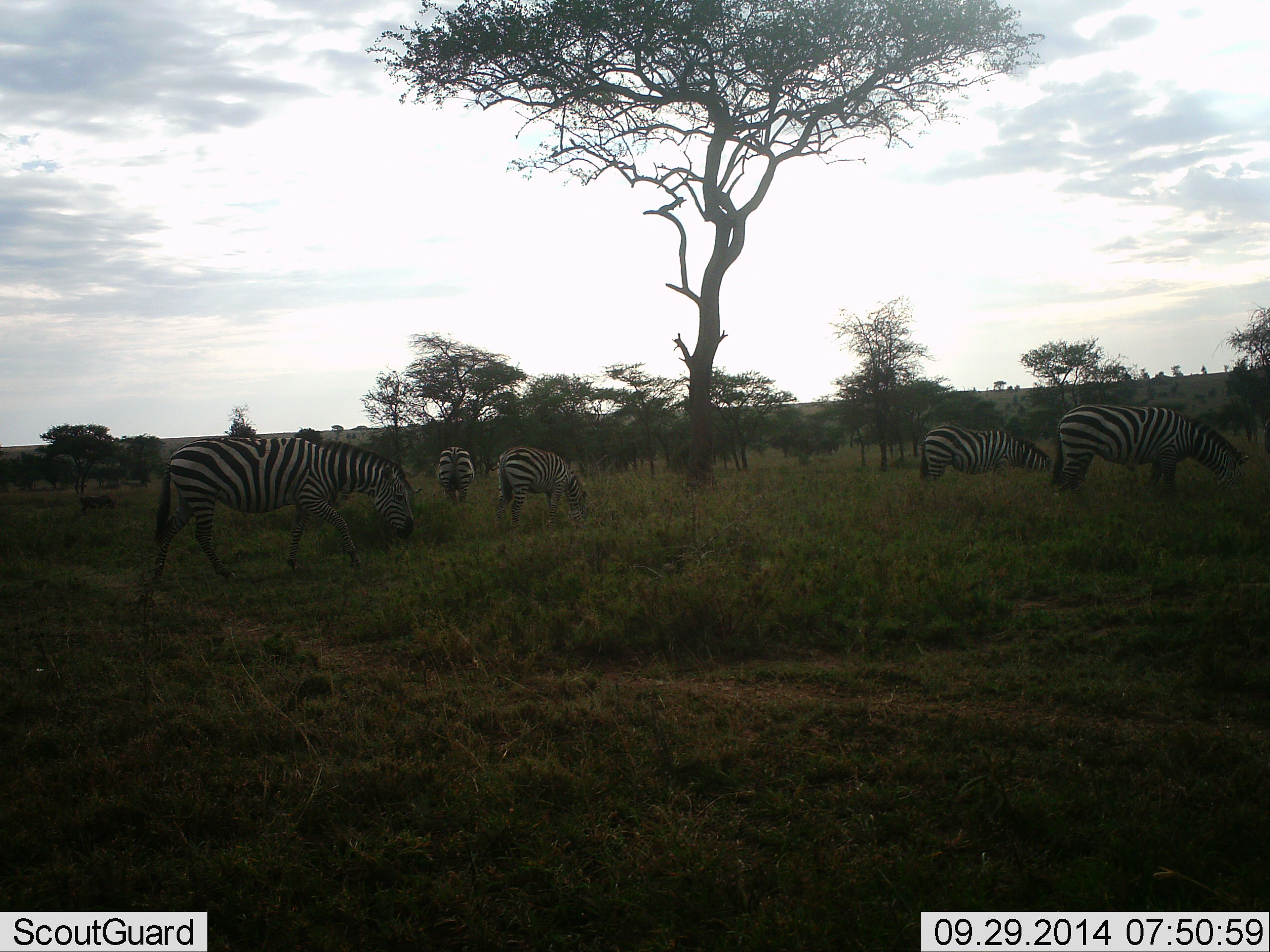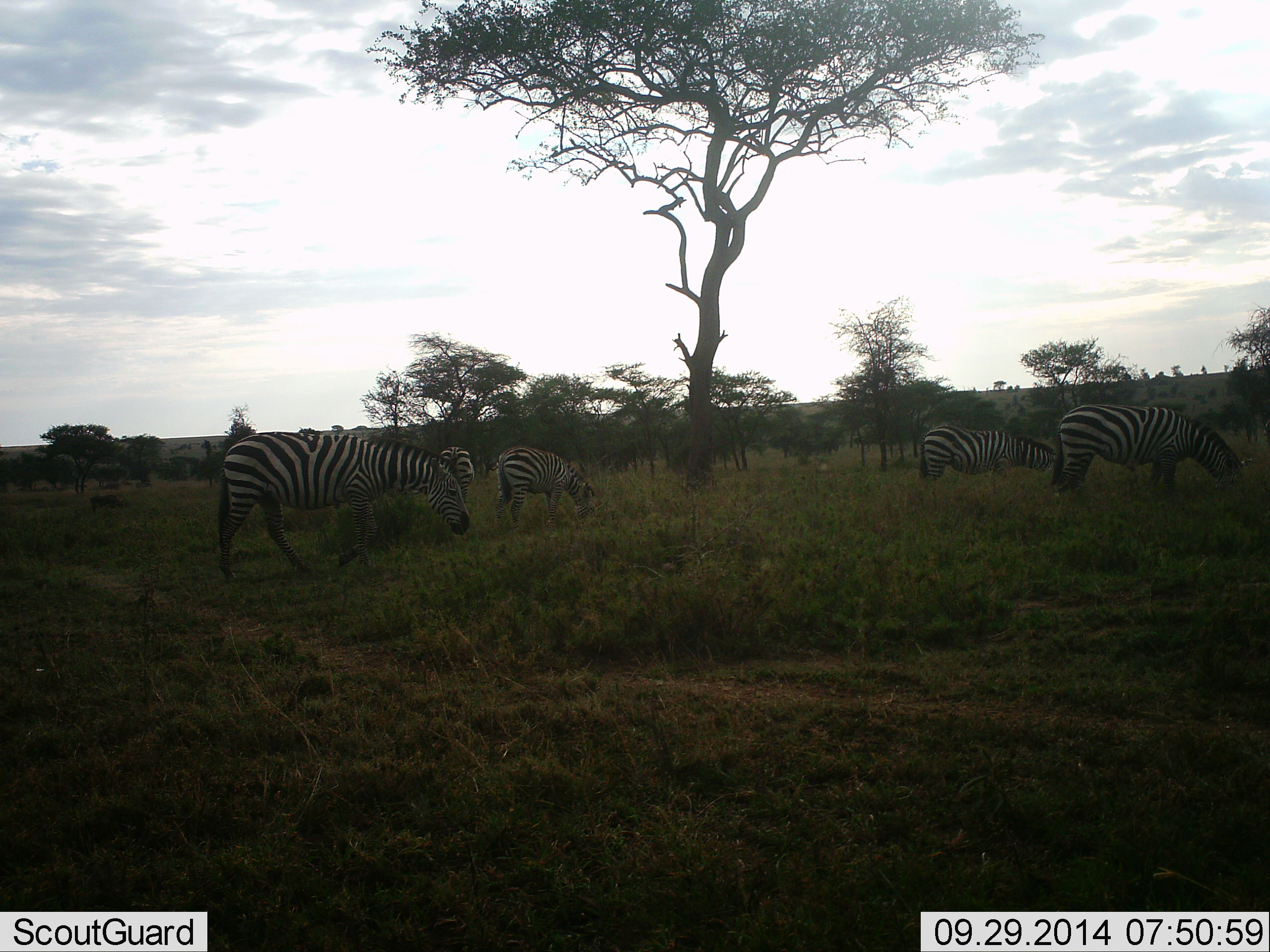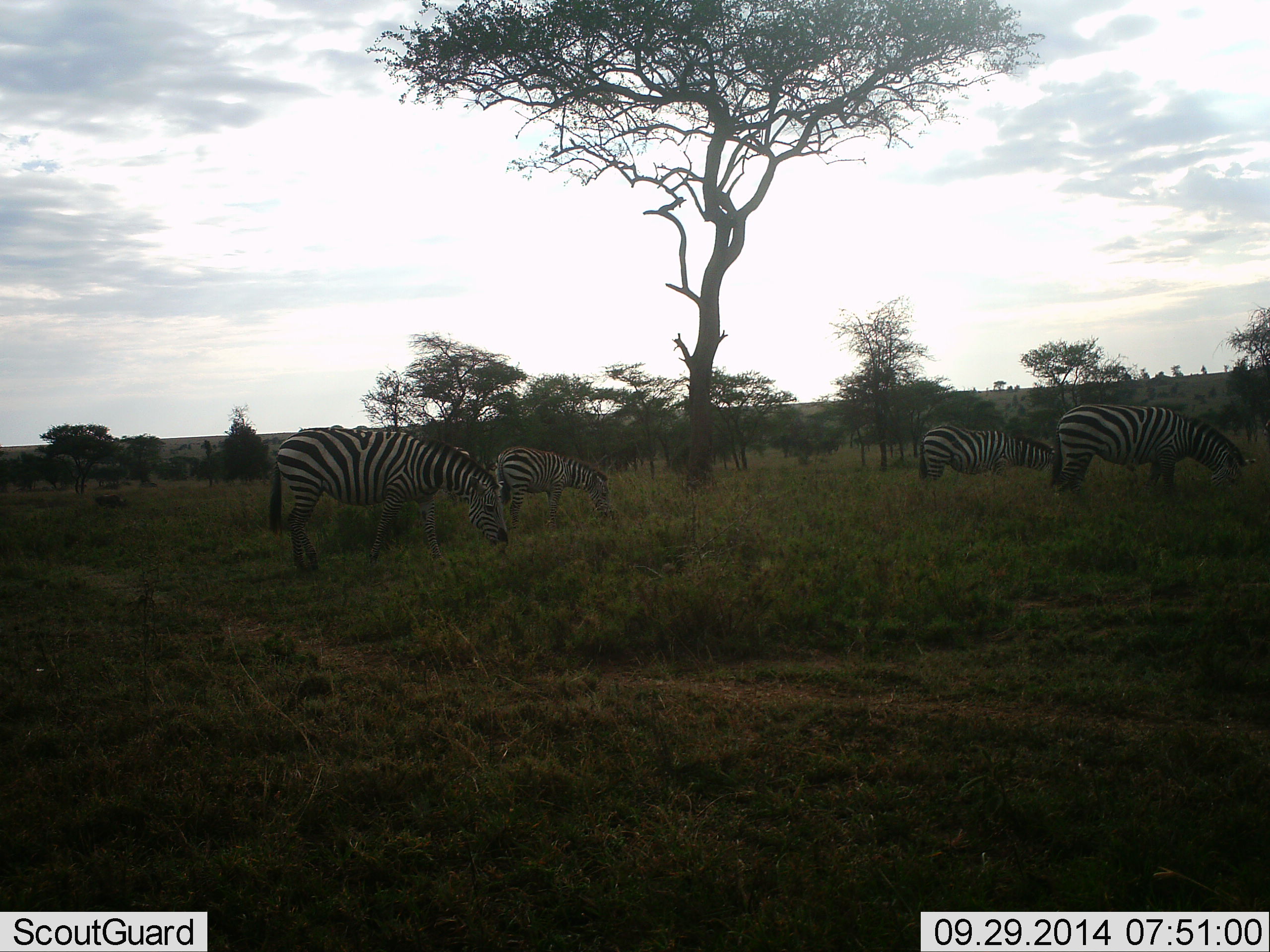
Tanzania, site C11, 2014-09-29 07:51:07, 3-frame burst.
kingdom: Animalia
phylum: Chordata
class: Mammalia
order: Perissodactyla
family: Equidae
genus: Equus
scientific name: Equus quagga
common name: plains zebra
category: zebra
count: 5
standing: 42%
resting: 0%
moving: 33%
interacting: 0%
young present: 0%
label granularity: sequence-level